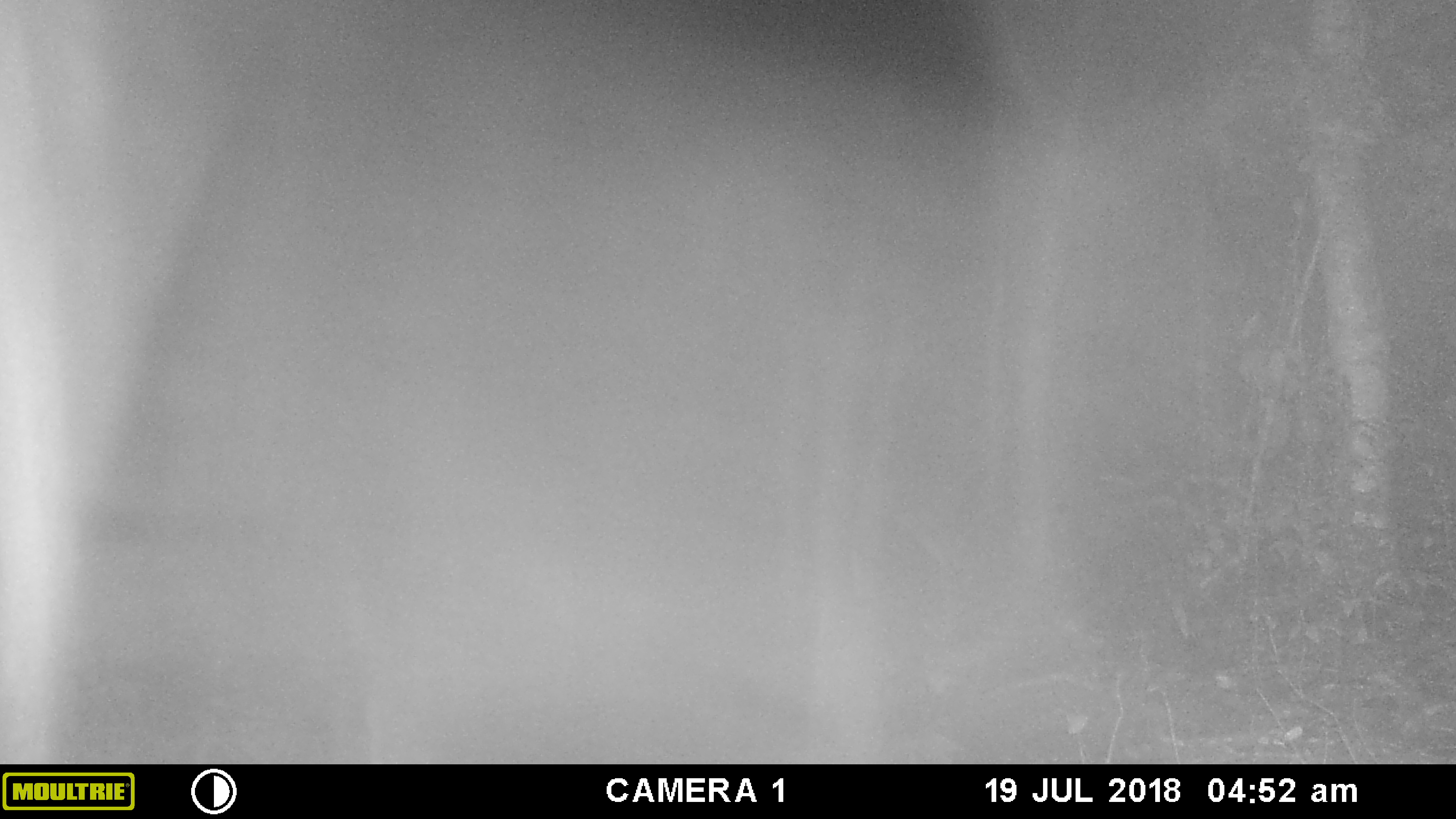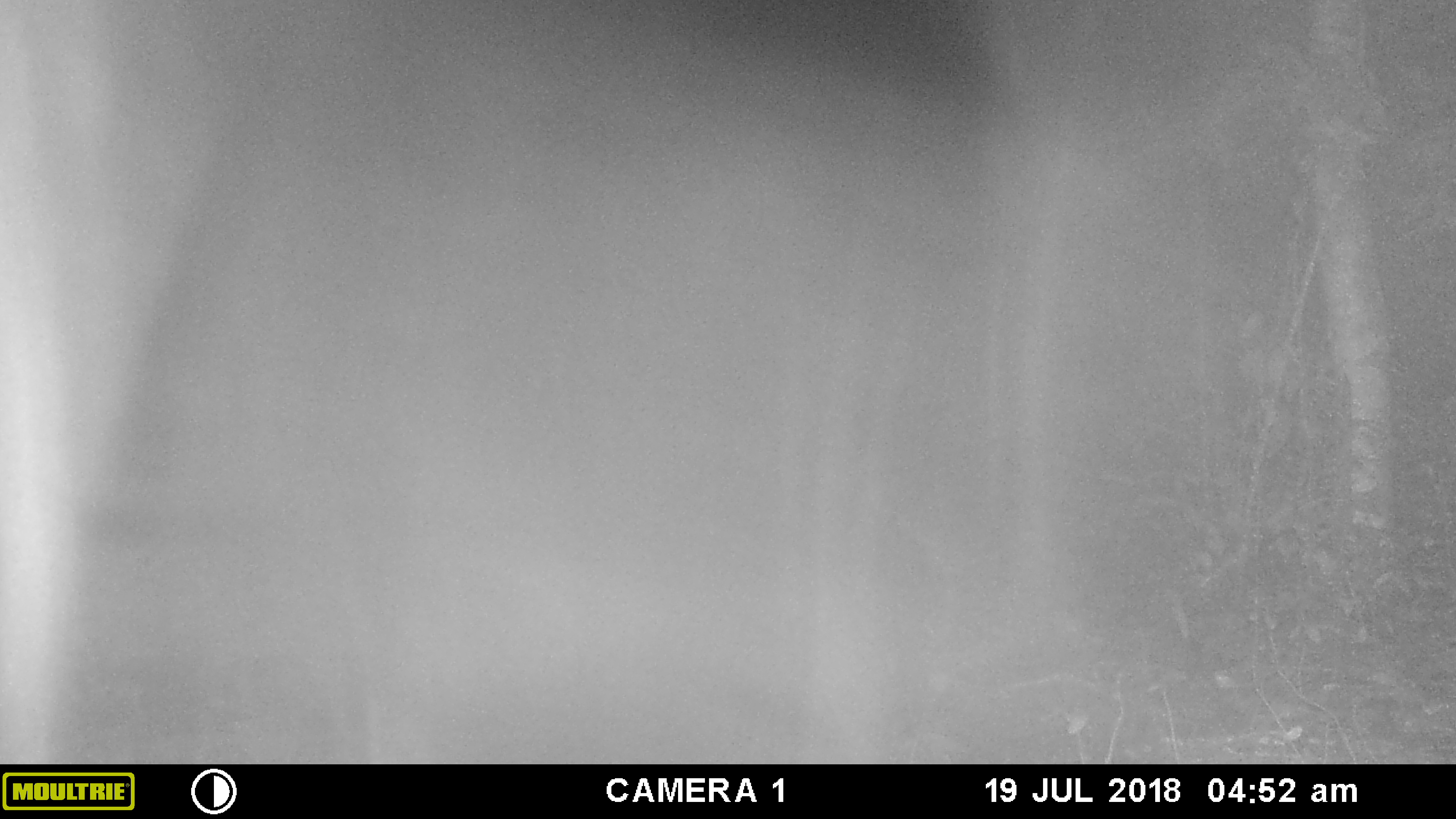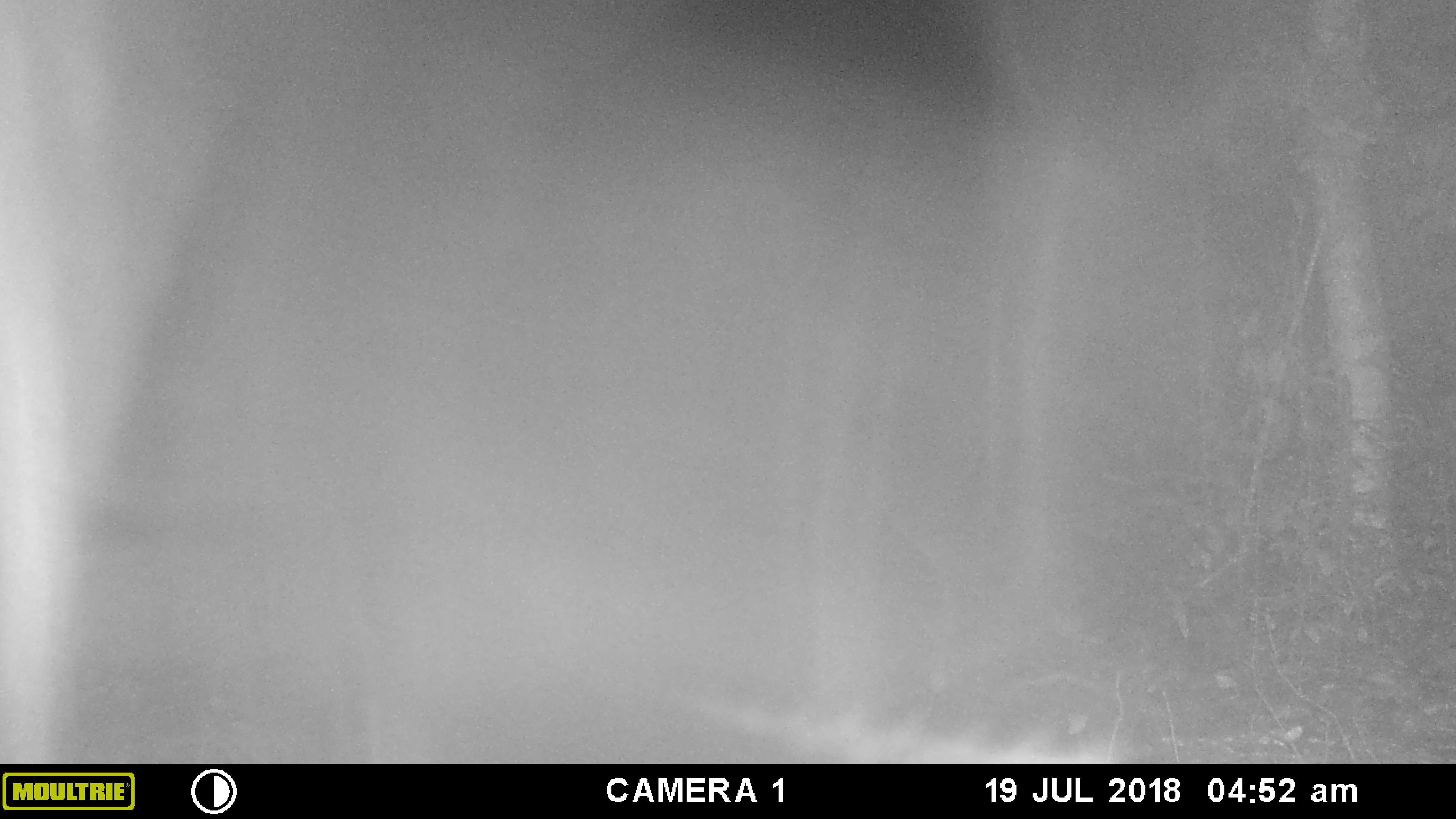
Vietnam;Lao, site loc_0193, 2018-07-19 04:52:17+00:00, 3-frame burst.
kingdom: Animalia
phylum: Chordata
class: Mammalia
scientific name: Mammalia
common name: mammal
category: unidentified small mammal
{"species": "unidentified small mammal (mammal) (Mammalia)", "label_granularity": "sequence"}